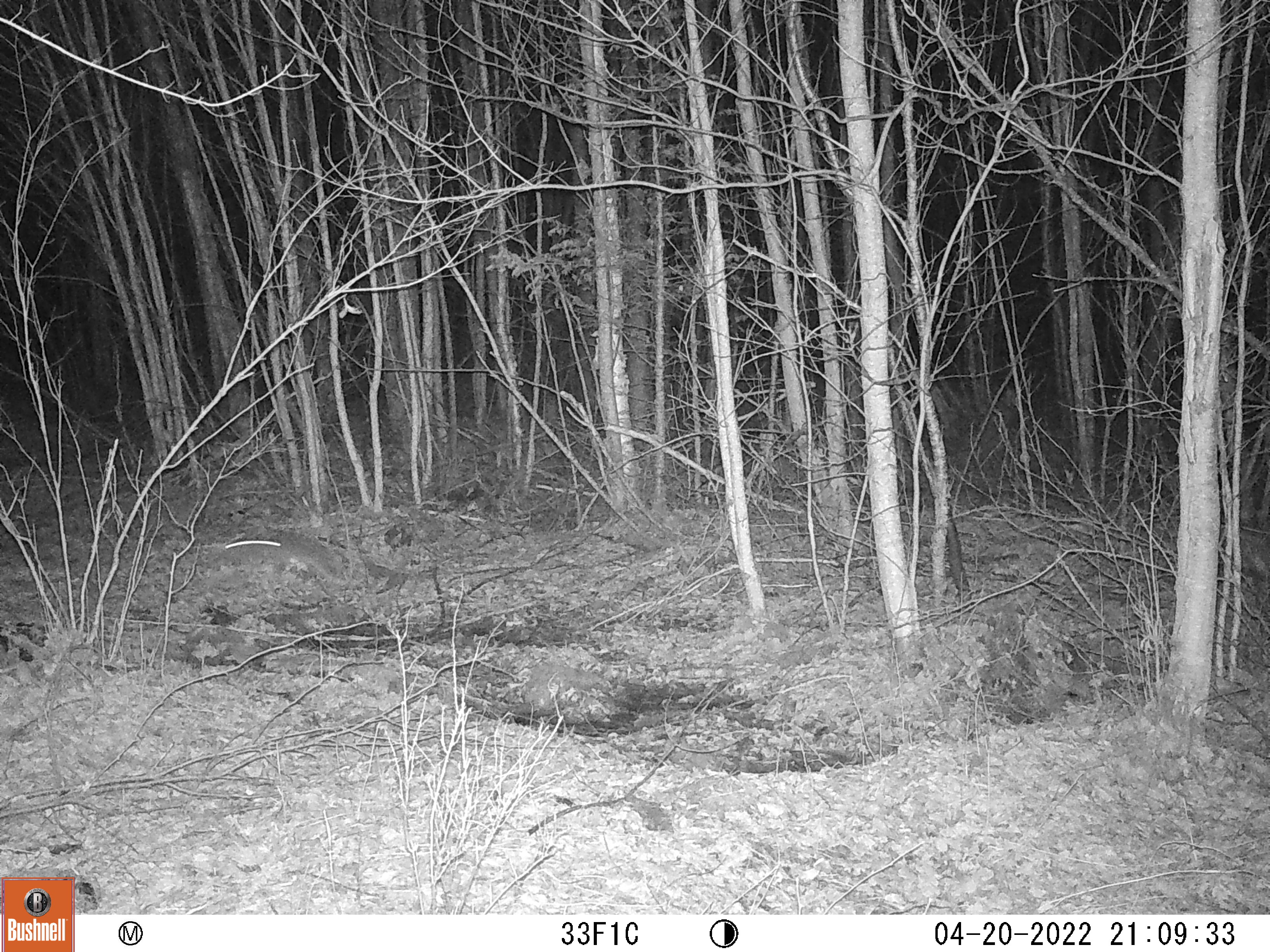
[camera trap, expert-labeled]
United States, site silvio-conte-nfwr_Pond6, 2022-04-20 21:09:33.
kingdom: Animalia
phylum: Chordata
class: Mammalia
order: Lagomorpha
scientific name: Lagomorpha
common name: rabbit or hare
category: rabbit or hare sp.